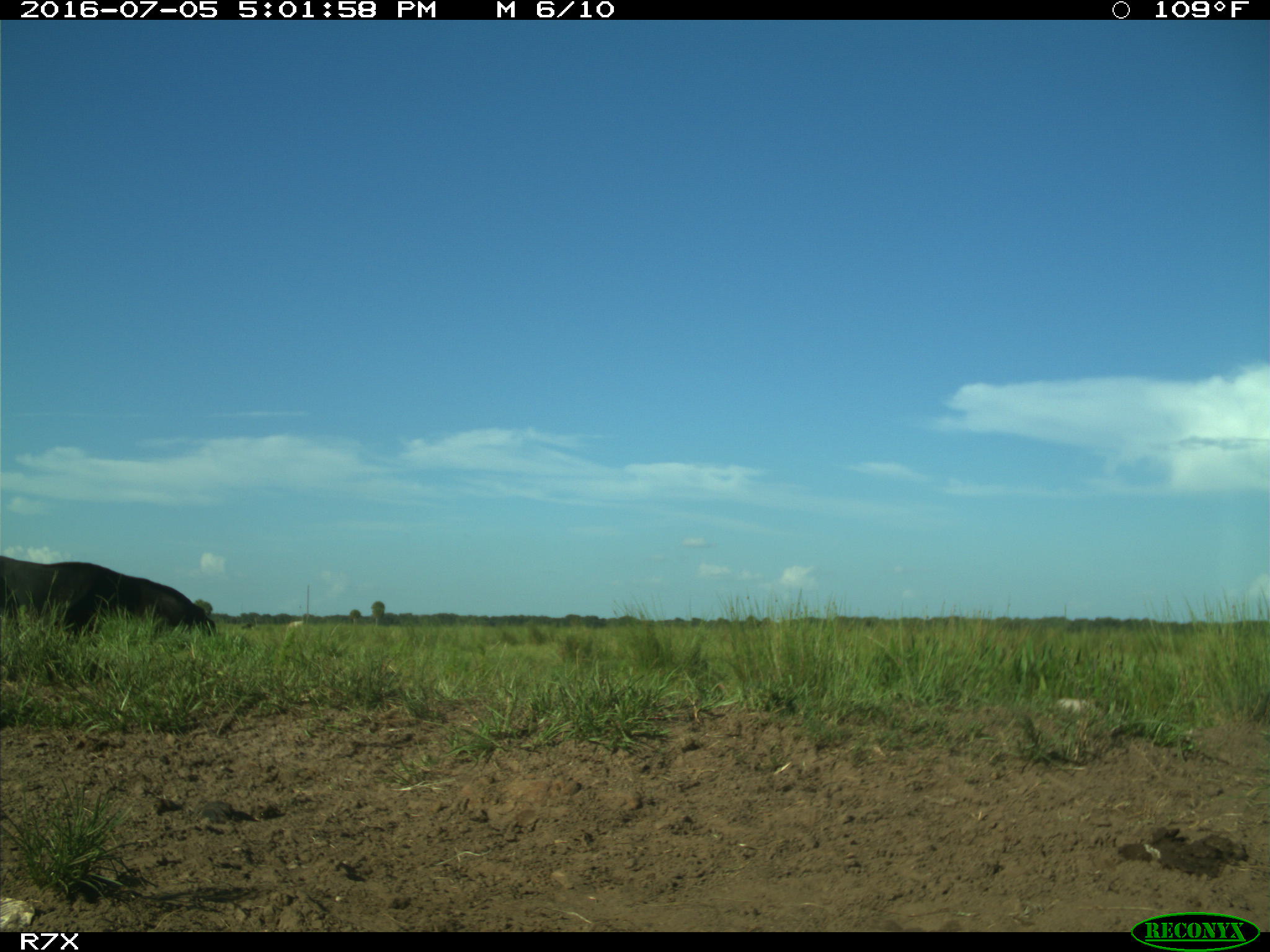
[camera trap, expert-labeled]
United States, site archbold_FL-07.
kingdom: Animalia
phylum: Chordata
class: Mammalia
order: Artiodactyla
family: Bovidae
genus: Bos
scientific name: Bos taurus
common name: domestic cow